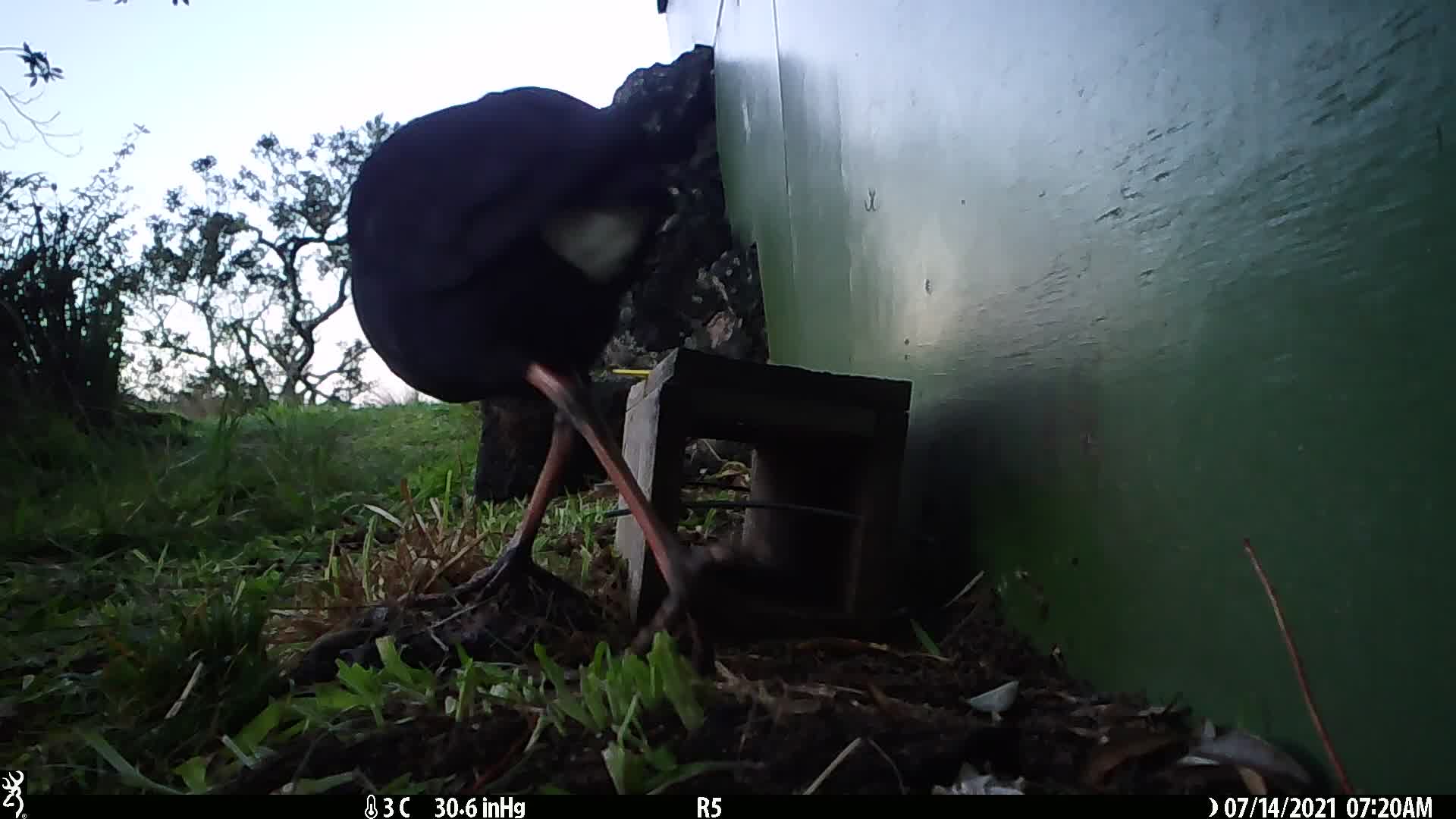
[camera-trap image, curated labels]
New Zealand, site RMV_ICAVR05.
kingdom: Animalia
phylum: Chordata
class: Aves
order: Gruiformes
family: Rallidae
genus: Porphyrio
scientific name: Porphyrio melanotus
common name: australasian swamphen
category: pukeko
Pukeko (australasian swamphen) (Porphyrio melanotus).